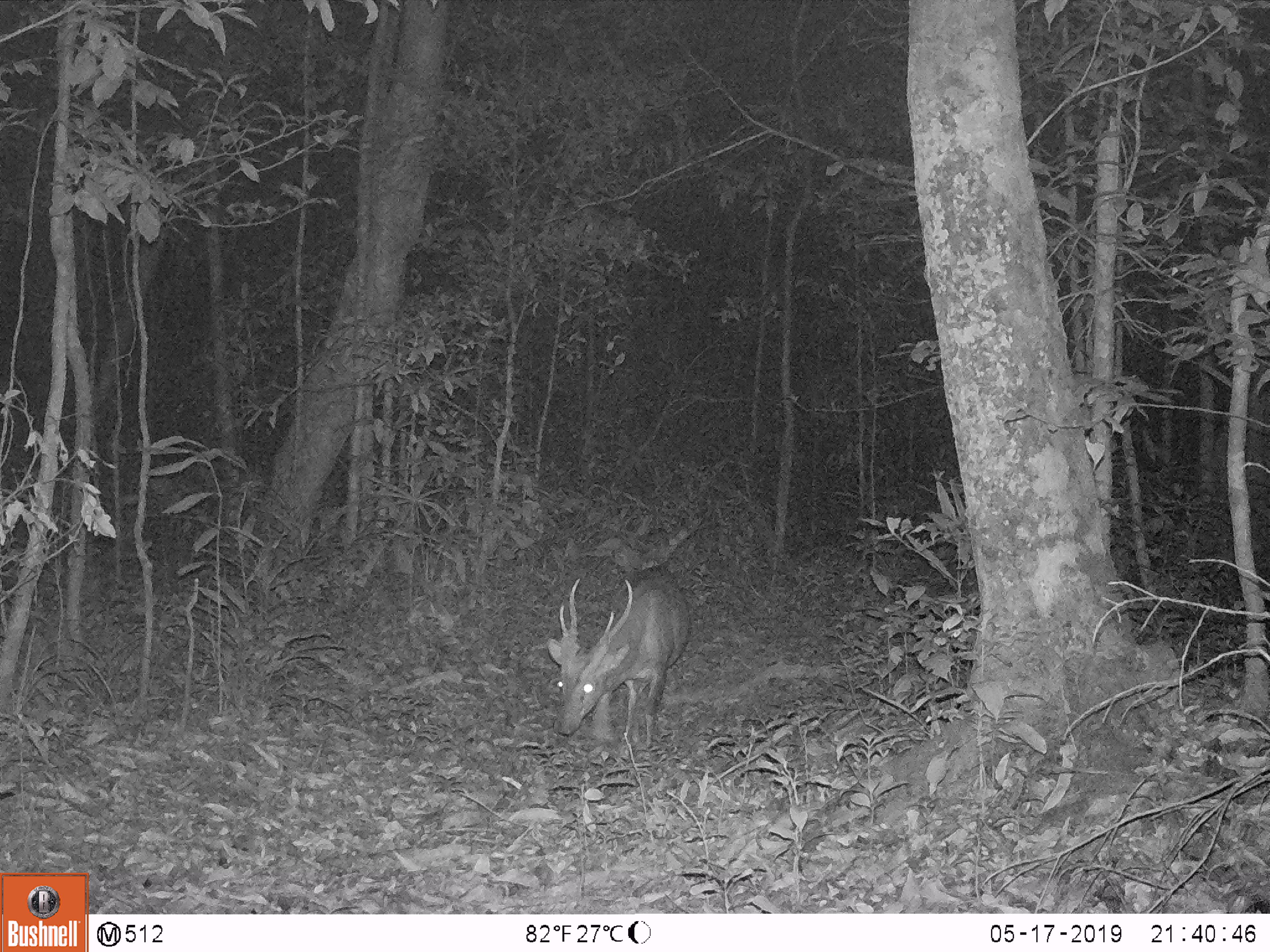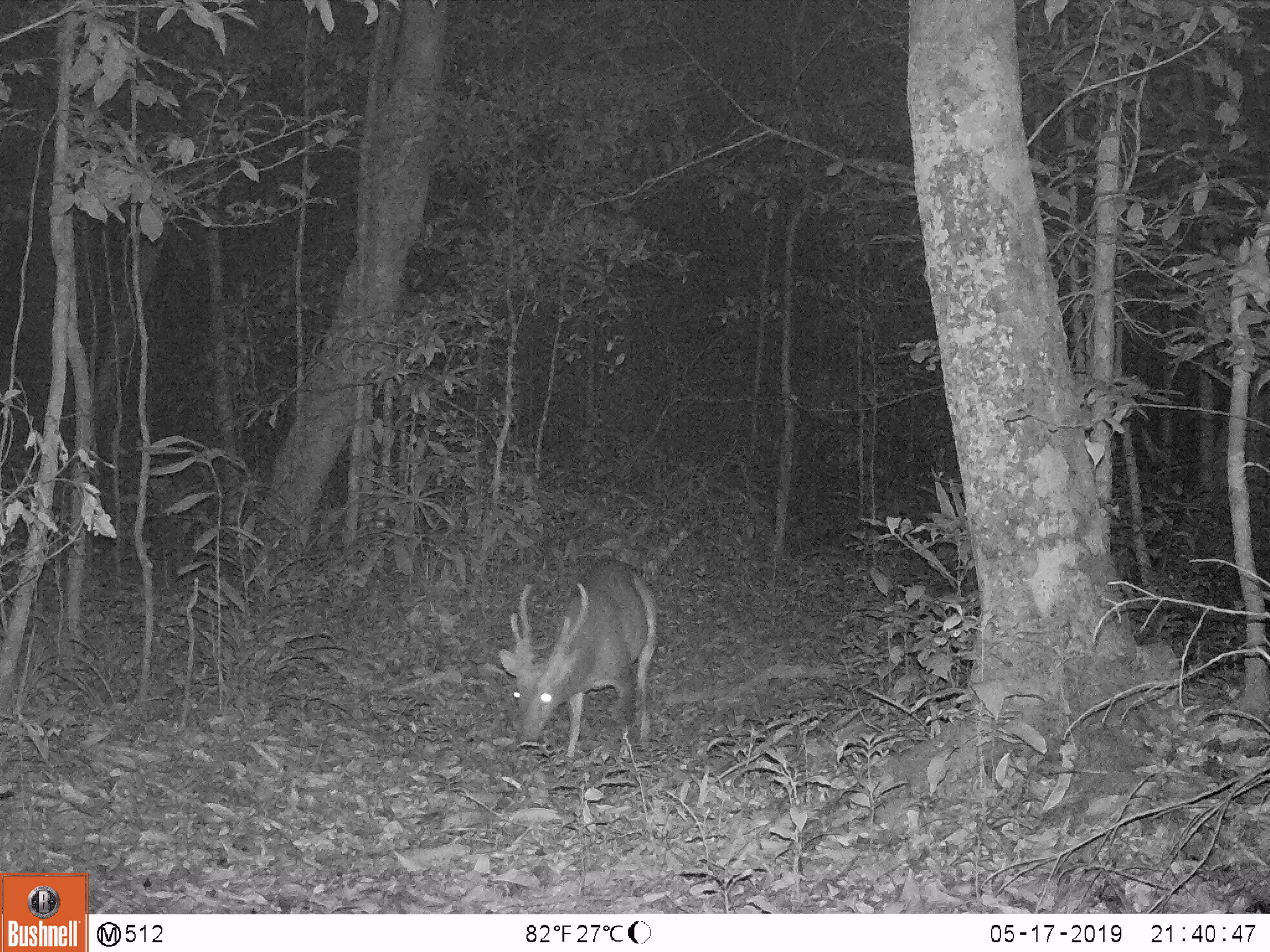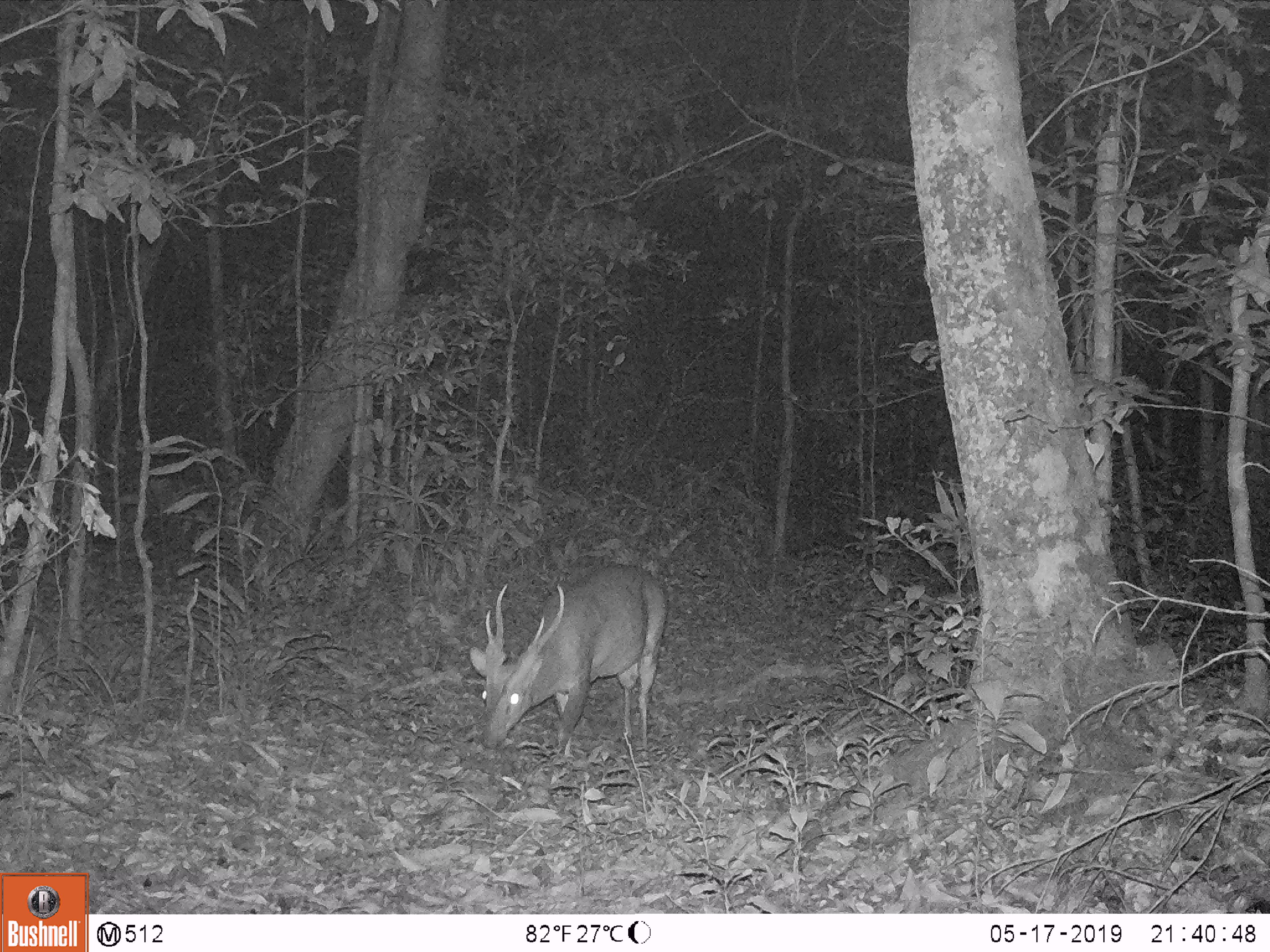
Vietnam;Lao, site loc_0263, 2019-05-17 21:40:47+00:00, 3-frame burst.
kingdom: Animalia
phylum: Chordata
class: Mammalia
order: Artiodactyla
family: Cervidae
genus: Muntiacus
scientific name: Muntiacus vuquangensis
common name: large-antlered muntjac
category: large antlered muntjac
Large antlered muntjac (large-antlered muntjac) (Muntiacus vuquangensis). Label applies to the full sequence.